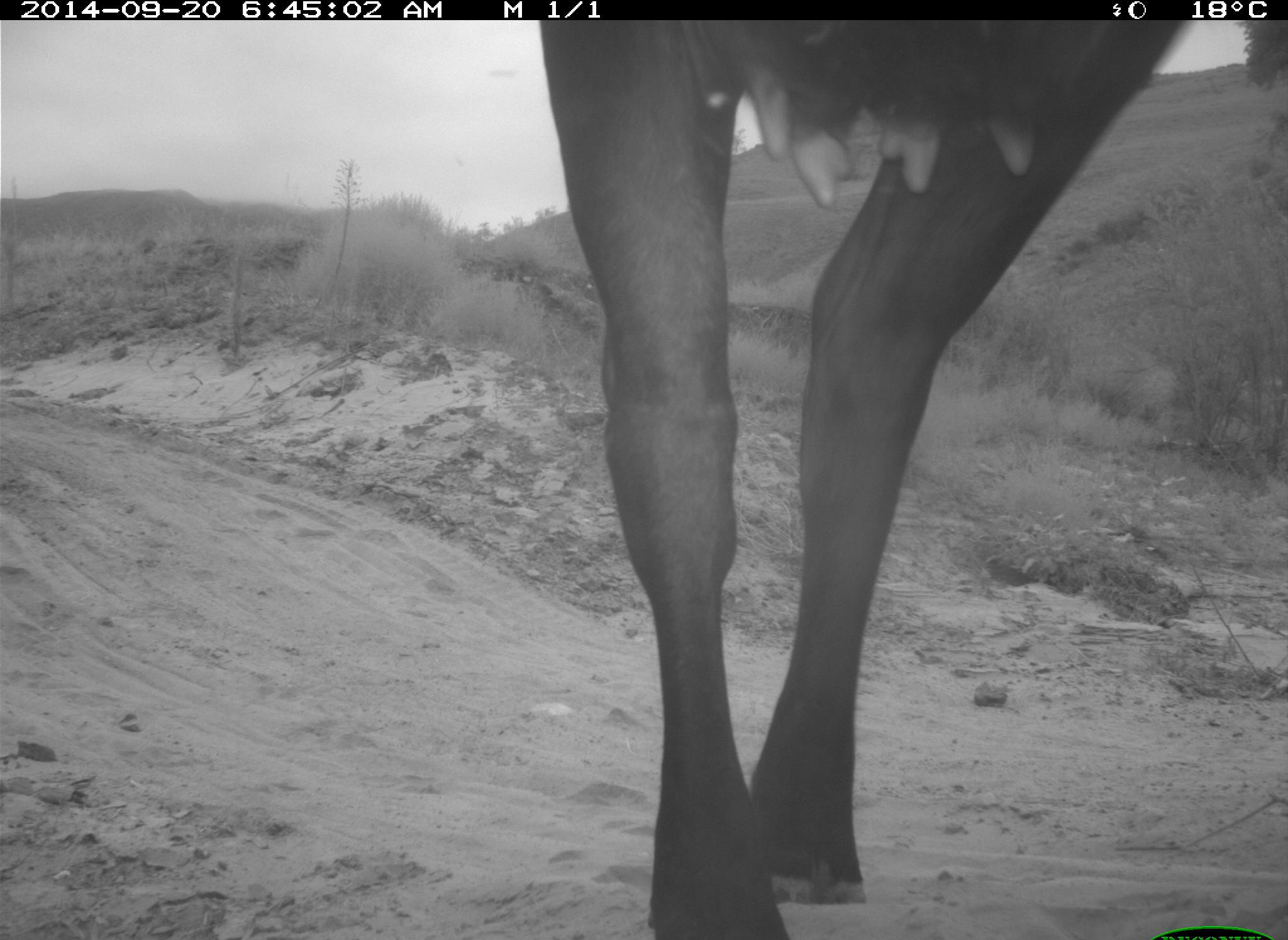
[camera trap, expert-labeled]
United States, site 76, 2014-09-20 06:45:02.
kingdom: Animalia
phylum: Chordata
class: Mammalia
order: Artiodactyla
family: Bovidae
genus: Bos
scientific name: Bos taurus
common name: cow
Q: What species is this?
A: Cow (Bos taurus).